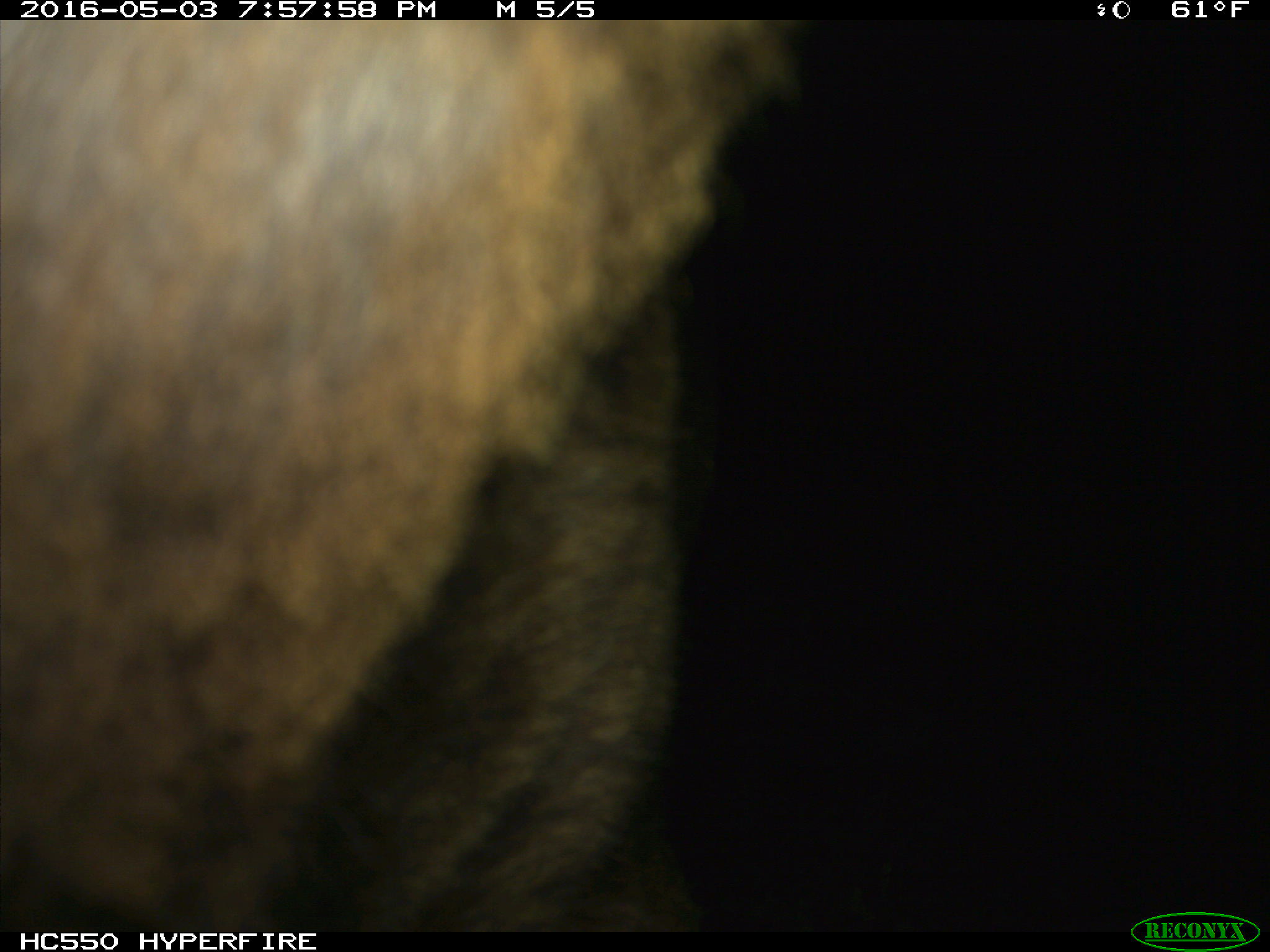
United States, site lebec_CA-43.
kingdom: Animalia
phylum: Chordata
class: Mammalia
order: Artiodactyla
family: Bovidae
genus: Bos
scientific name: Bos taurus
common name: domestic cow